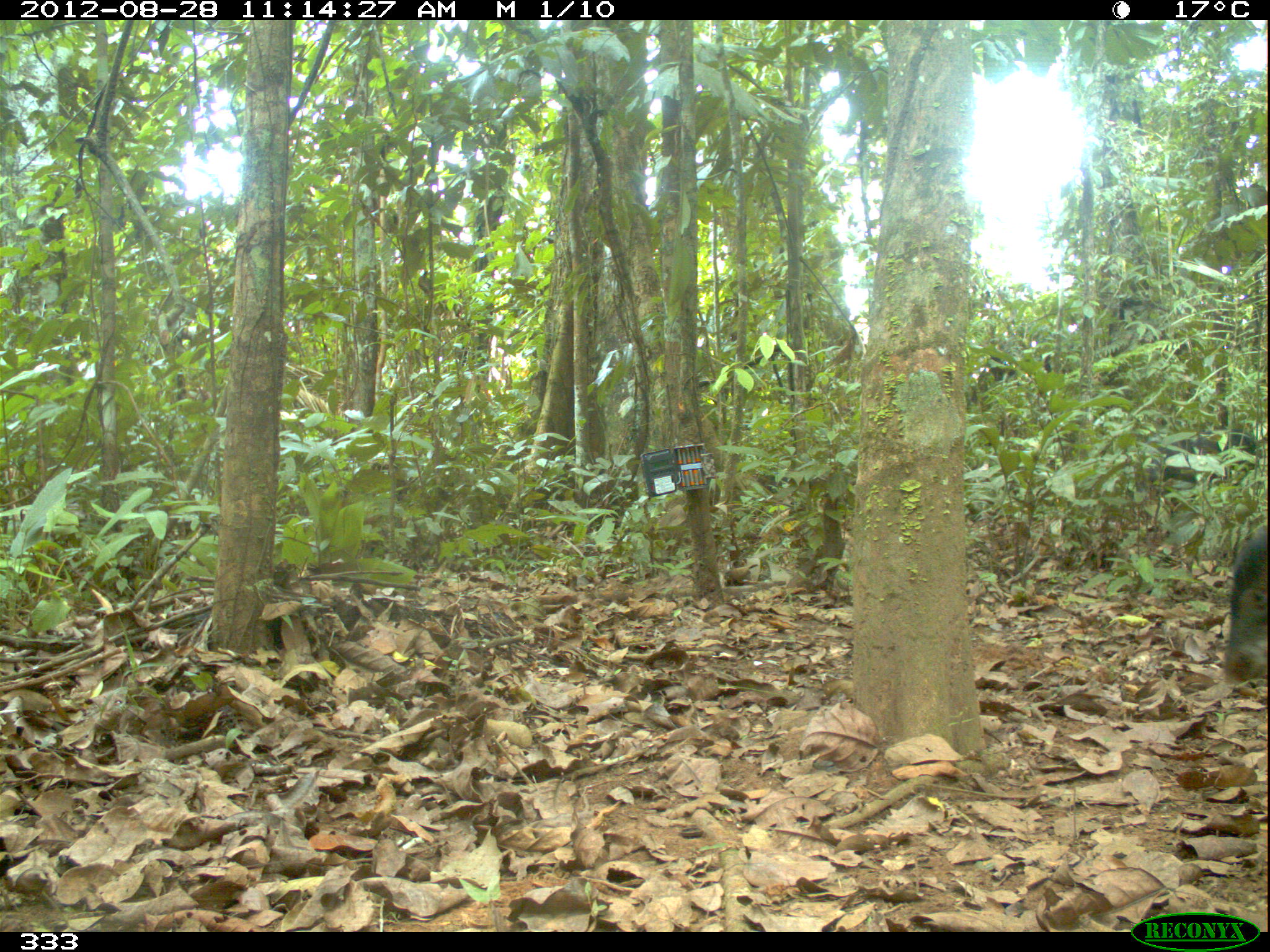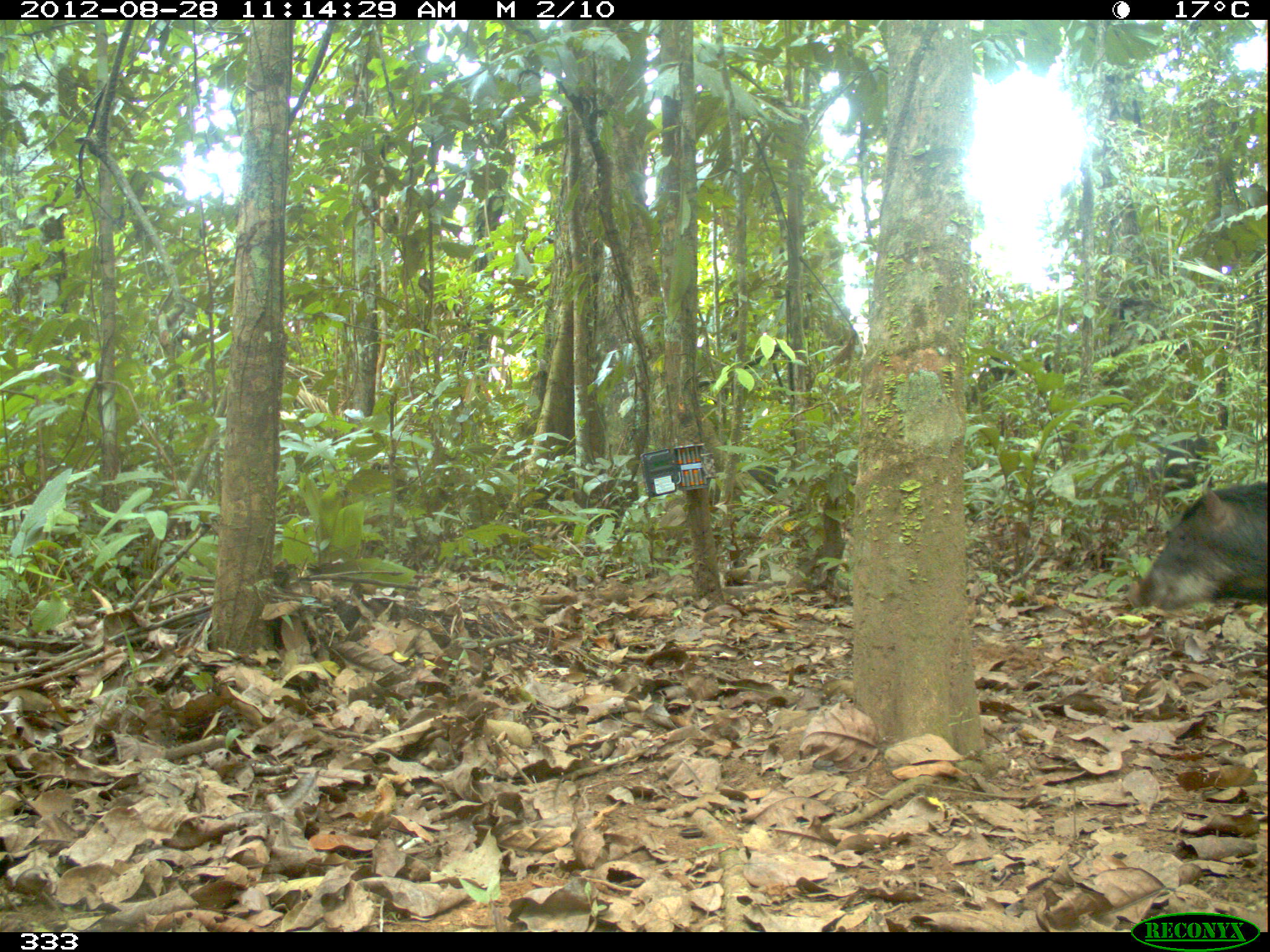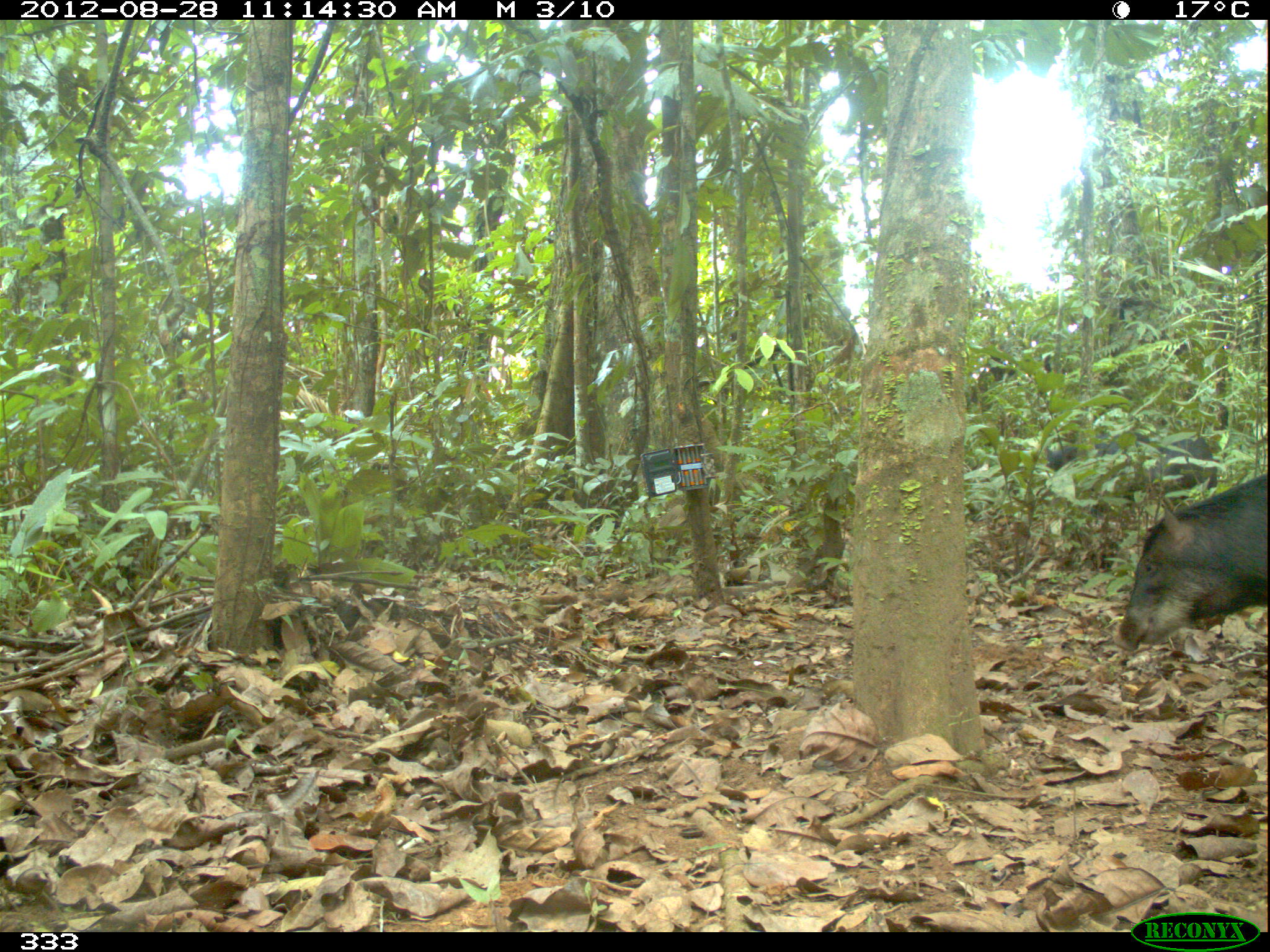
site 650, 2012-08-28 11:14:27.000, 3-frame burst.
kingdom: Animalia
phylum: Chordata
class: Mammalia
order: Artiodactyla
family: Tayassuidae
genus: Tayassu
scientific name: Tayassu pecari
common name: white-lipped peccary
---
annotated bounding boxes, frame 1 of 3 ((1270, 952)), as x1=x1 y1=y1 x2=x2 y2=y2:
tayassu pecari: x1=1217 y1=522 x2=1270 y2=685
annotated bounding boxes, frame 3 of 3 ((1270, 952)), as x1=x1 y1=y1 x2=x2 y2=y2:
tayassu pecari: x1=1110 y1=468 x2=1270 y2=653; x1=1044 y1=430 x2=1218 y2=523